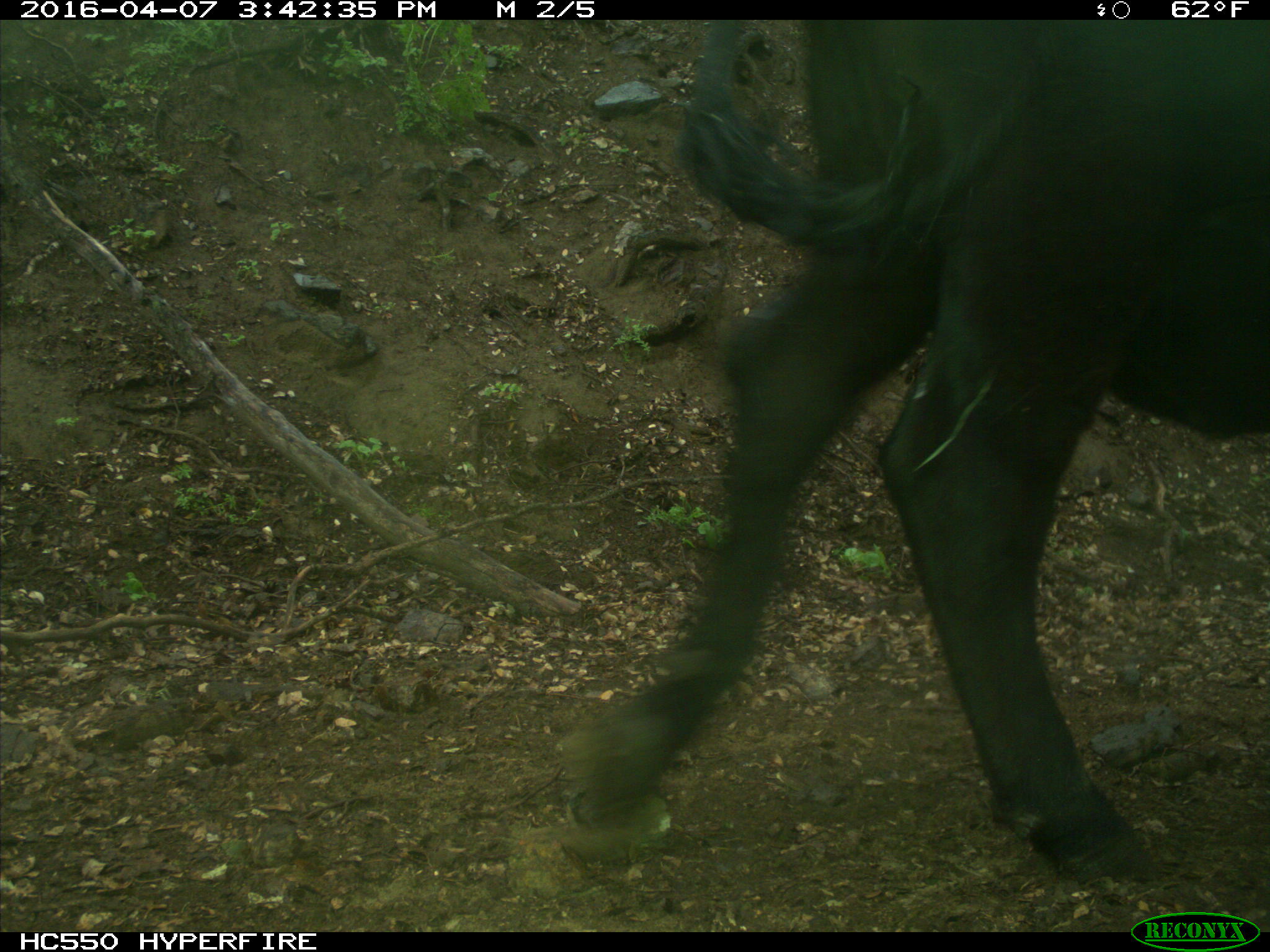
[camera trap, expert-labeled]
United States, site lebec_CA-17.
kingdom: Animalia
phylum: Chordata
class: Mammalia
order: Artiodactyla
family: Bovidae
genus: Bos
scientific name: Bos taurus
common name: domestic cow